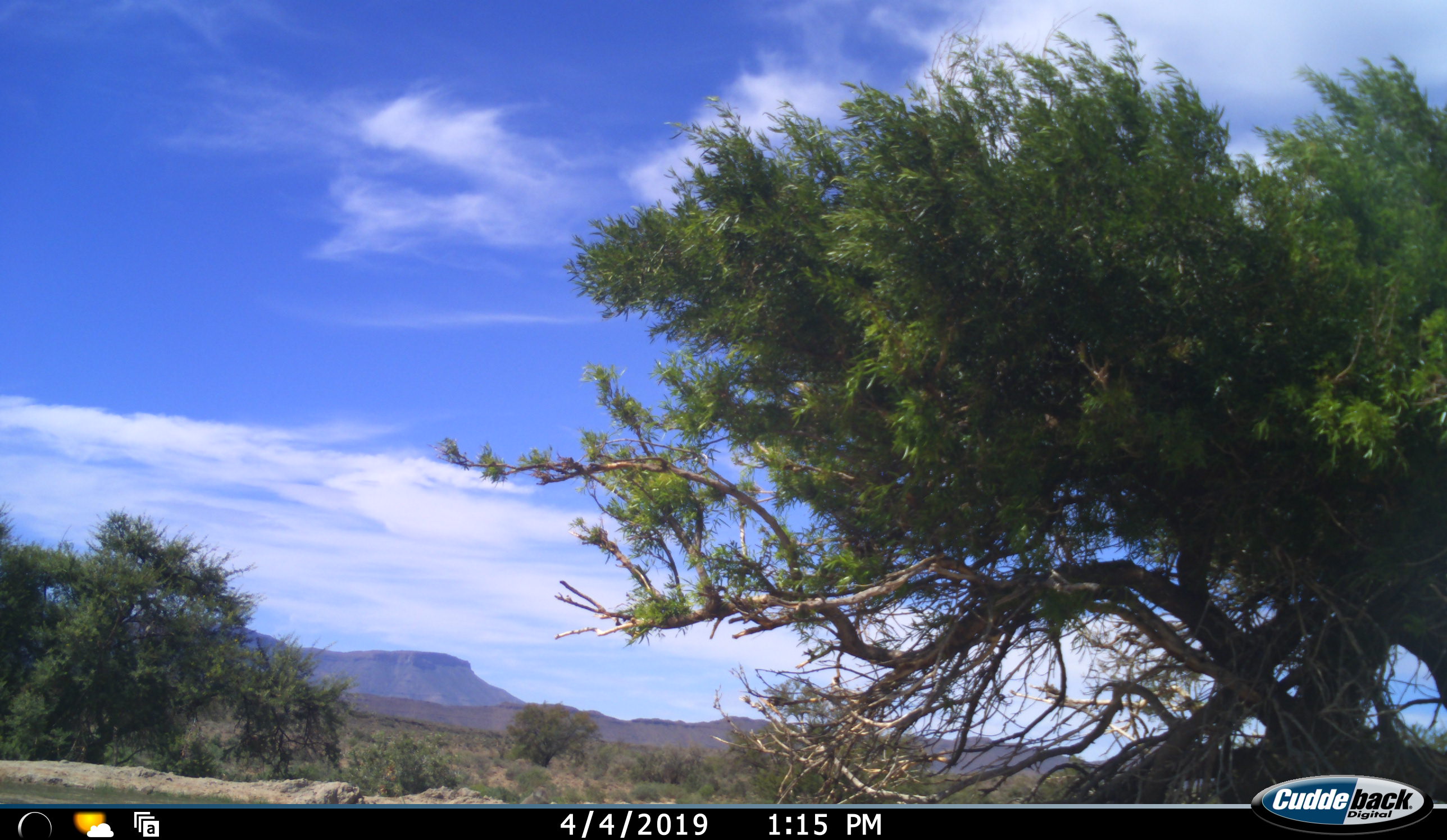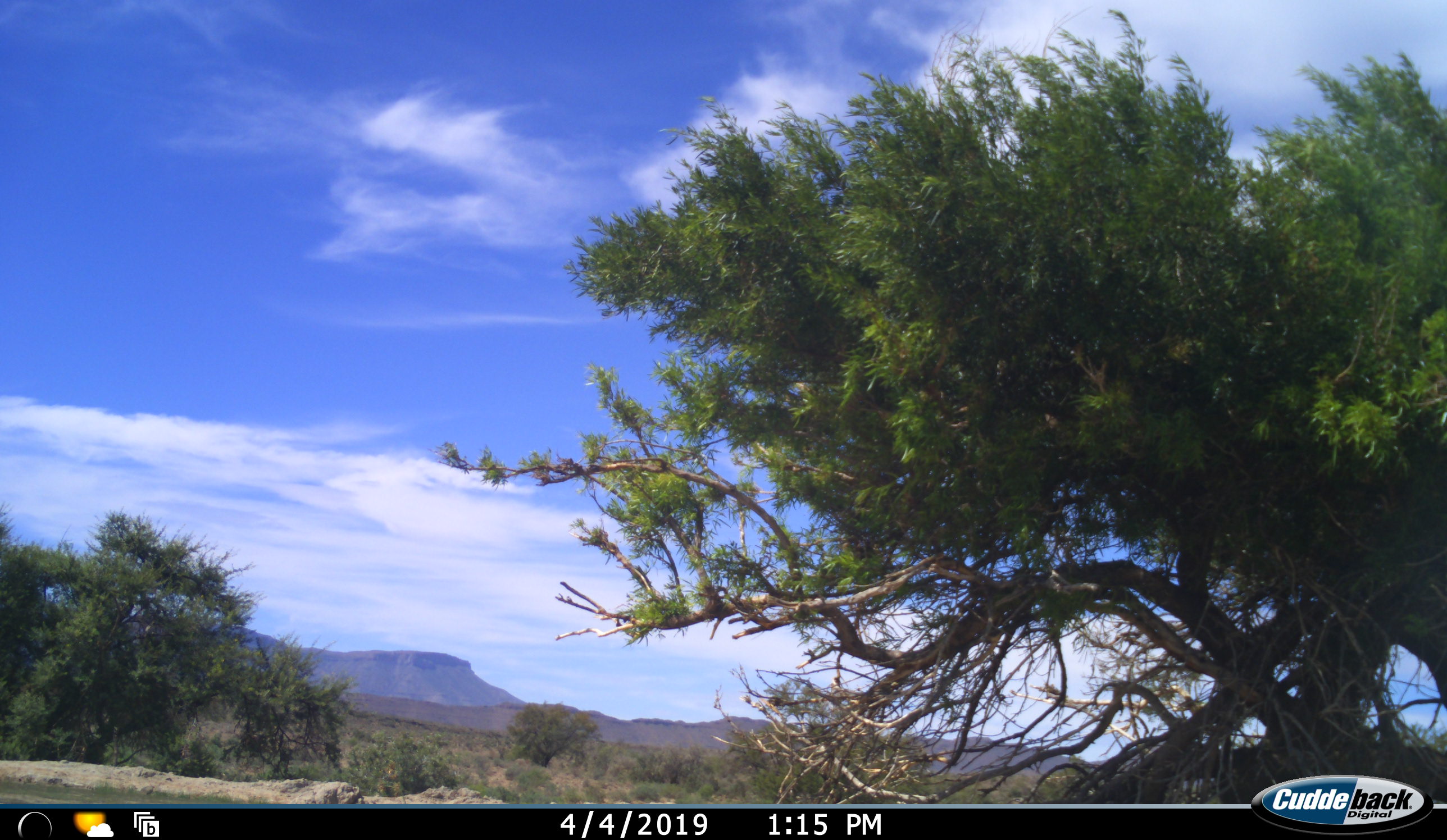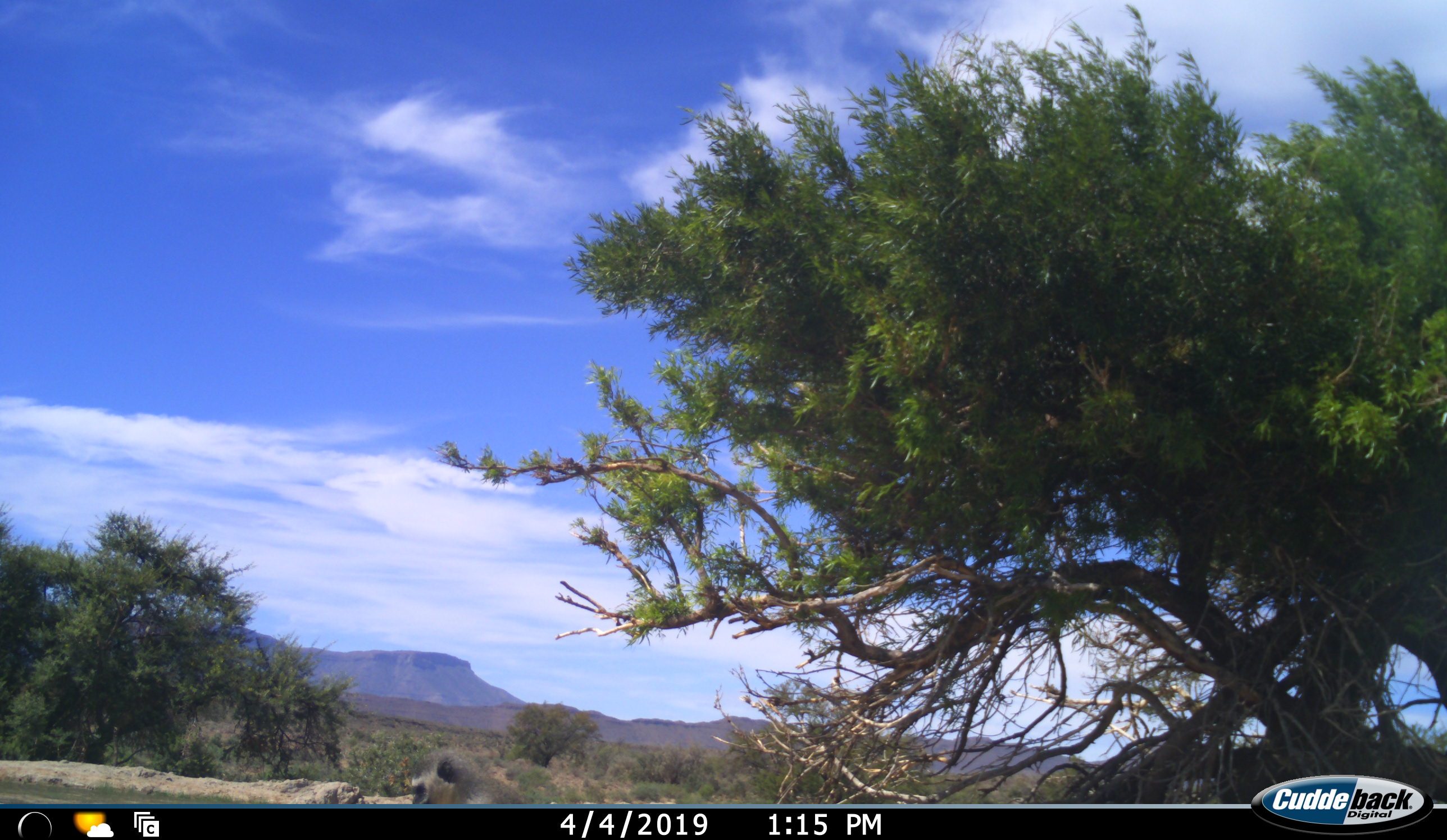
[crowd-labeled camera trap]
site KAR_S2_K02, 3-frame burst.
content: unidentified animal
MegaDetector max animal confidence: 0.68